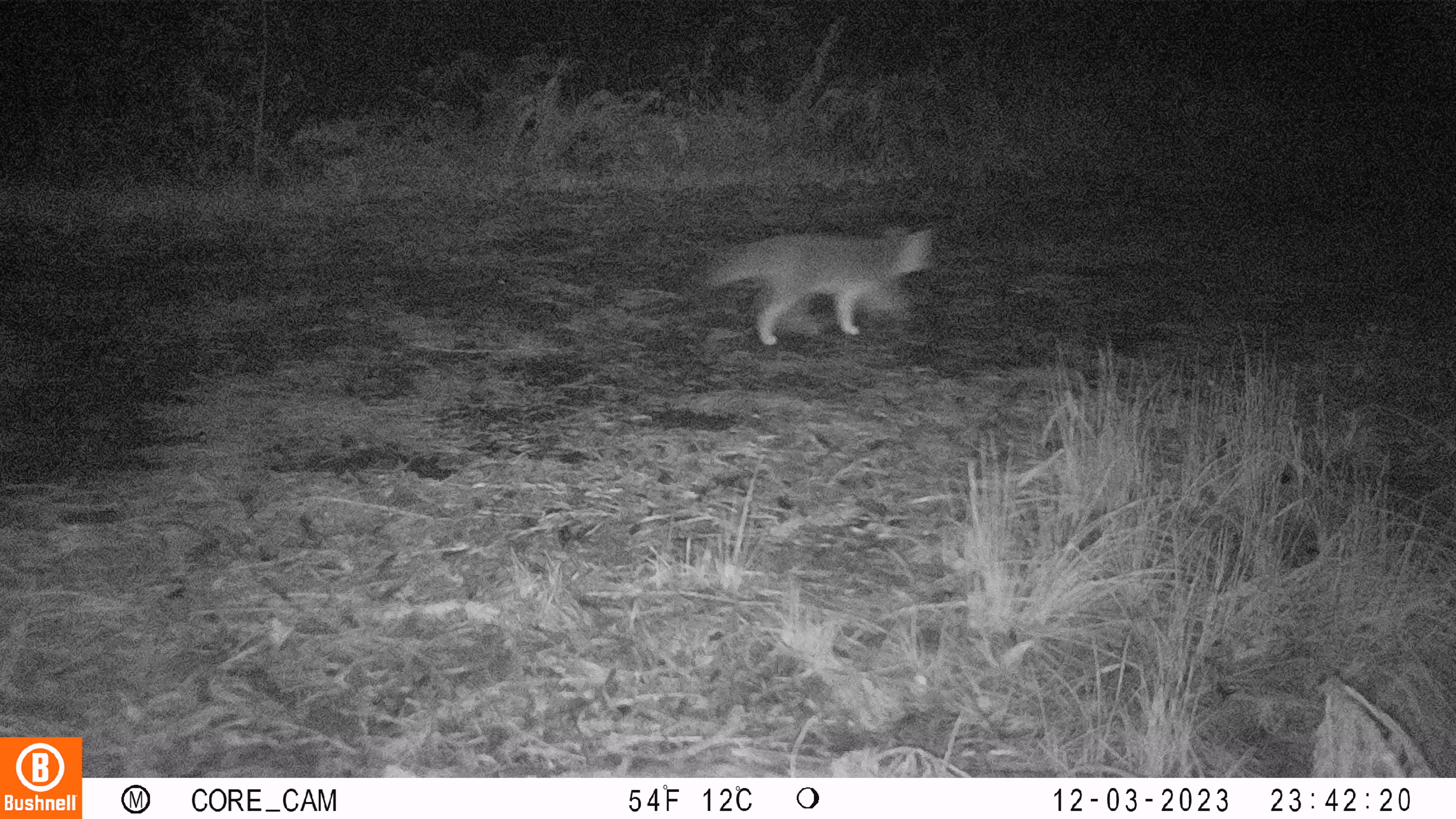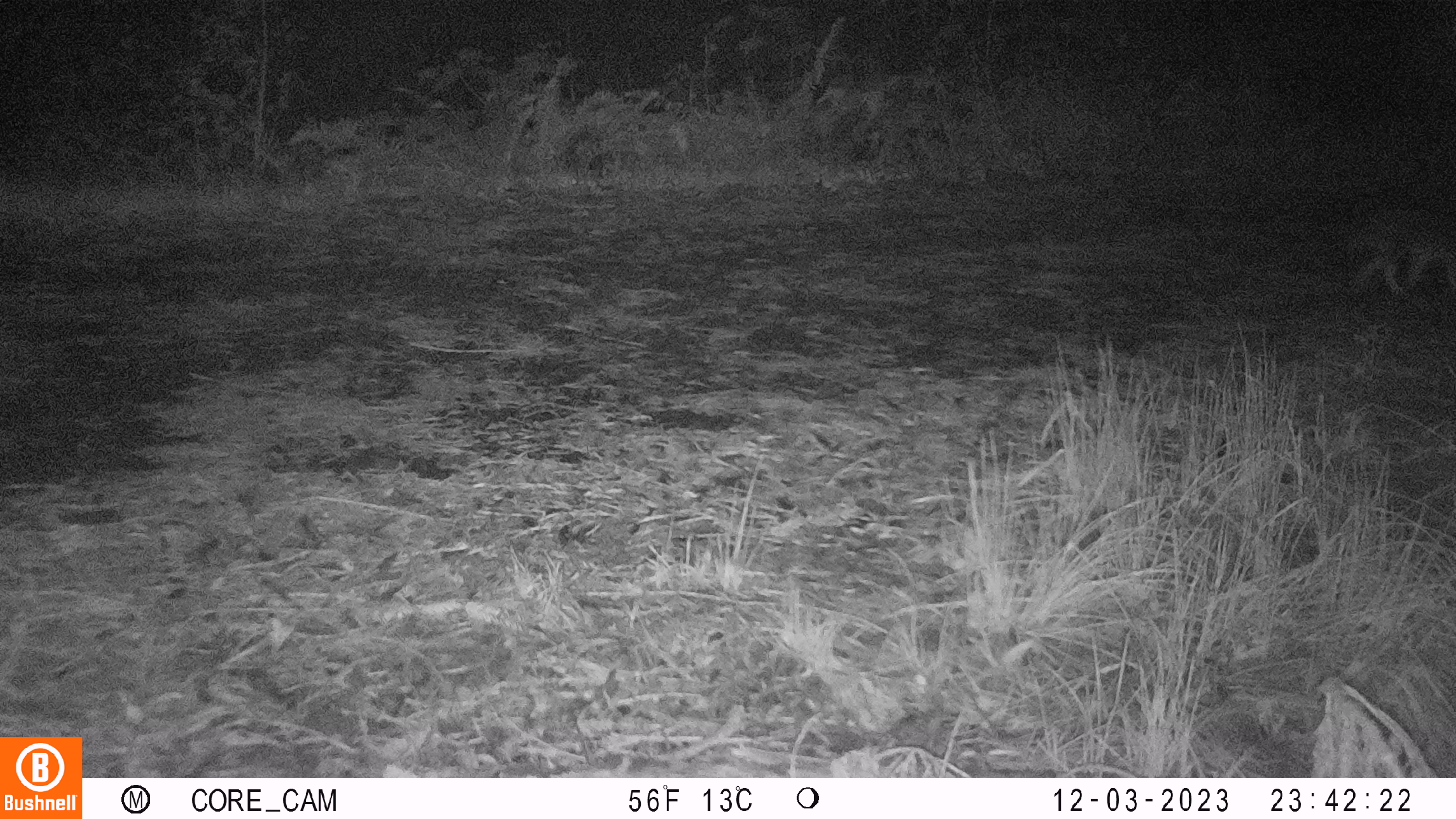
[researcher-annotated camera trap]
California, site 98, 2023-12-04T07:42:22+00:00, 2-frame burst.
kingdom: Animalia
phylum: Chordata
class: Mammalia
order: Carnivora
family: Canidae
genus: Urocyon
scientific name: Urocyon cinereoargenteus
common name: gray fox